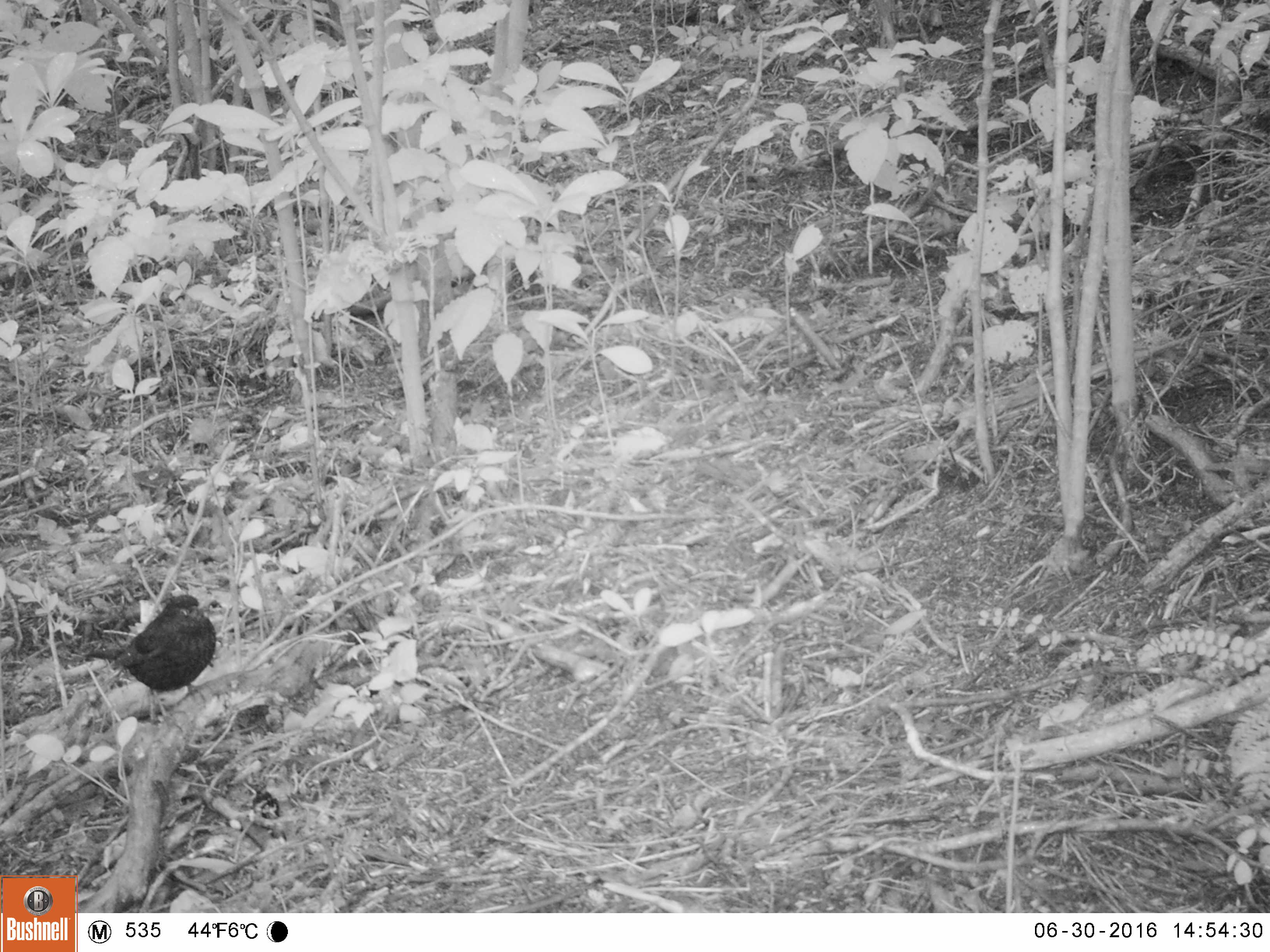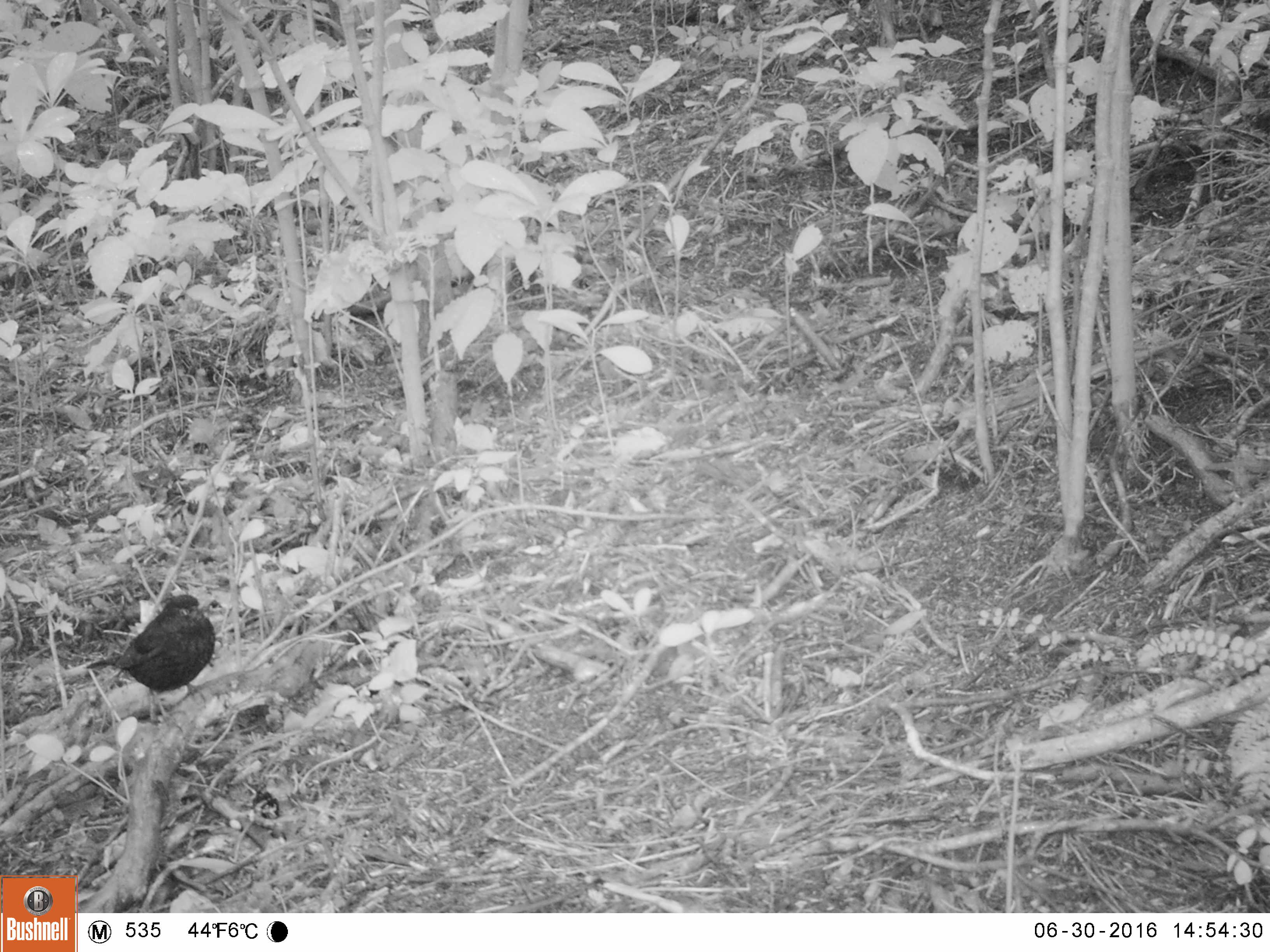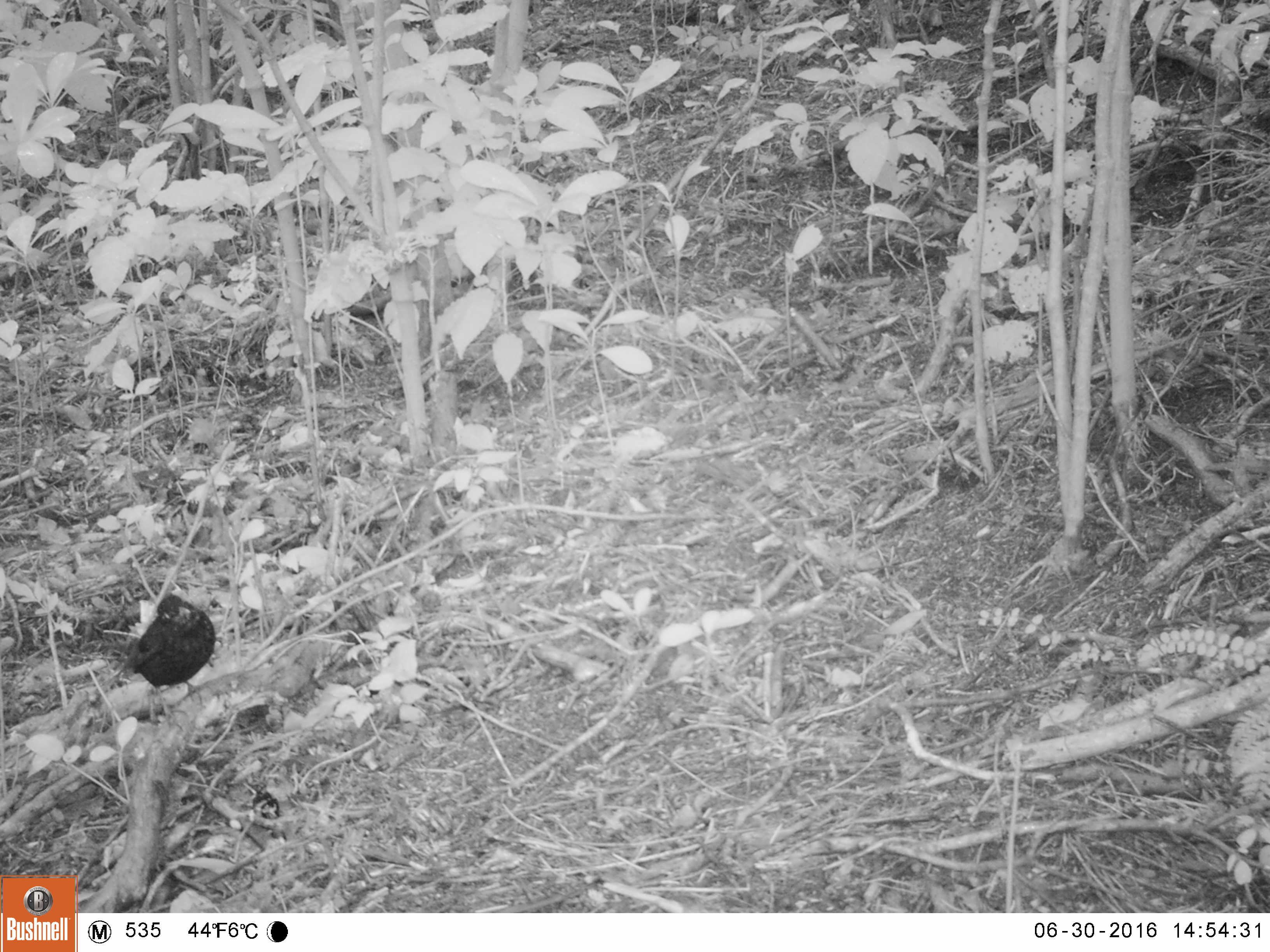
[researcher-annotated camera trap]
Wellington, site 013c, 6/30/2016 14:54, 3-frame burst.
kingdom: Animalia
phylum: Chordata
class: Aves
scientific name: Aves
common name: bird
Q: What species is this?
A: Bird (Aves).